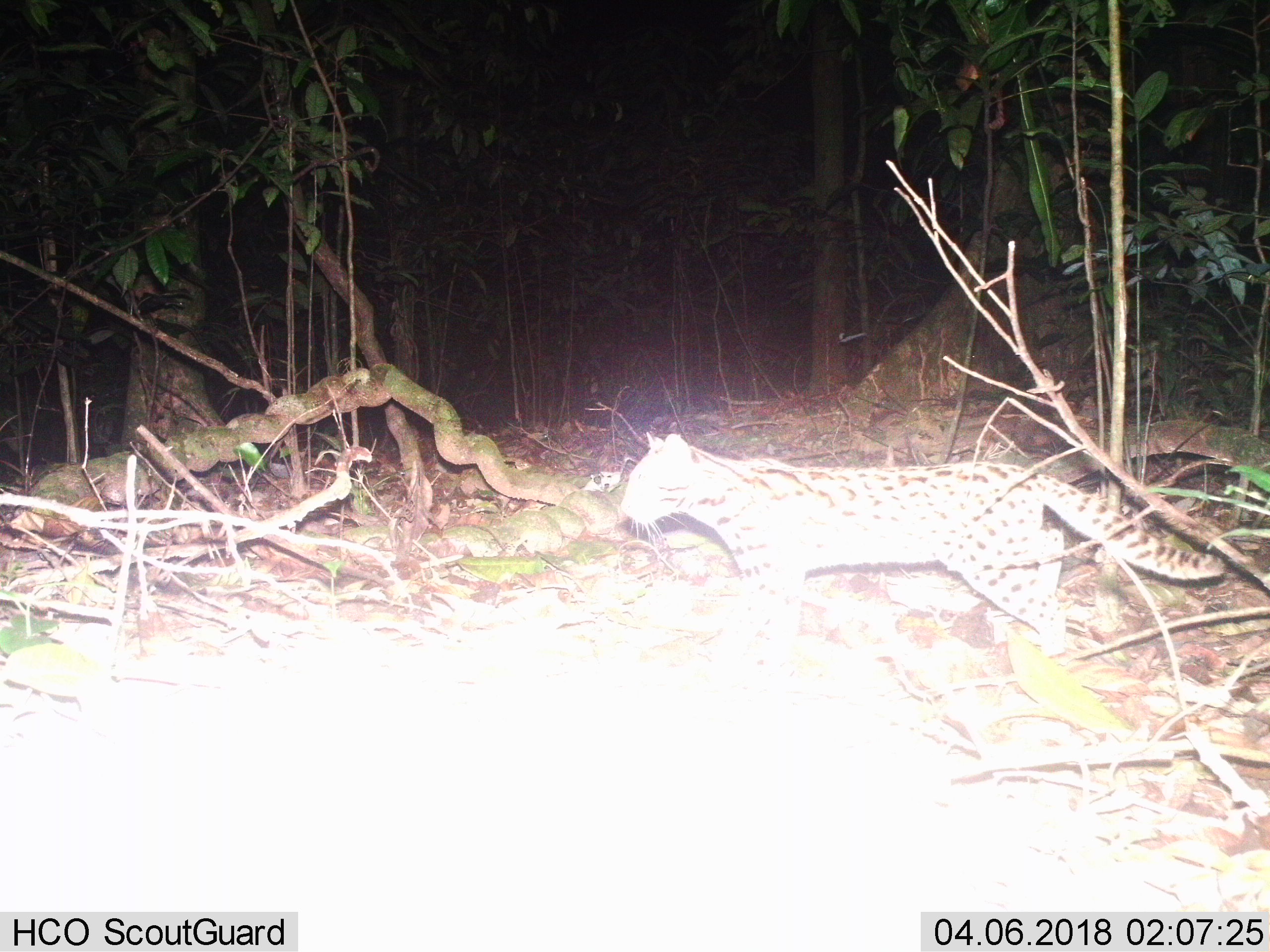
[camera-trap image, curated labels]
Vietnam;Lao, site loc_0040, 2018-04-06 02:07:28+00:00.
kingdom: Animalia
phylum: Chordata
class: Mammalia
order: Carnivora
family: Felidae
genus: Prionailurus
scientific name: Prionailurus bengalensis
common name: leopard cat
Leopard cat (Prionailurus bengalensis). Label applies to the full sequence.